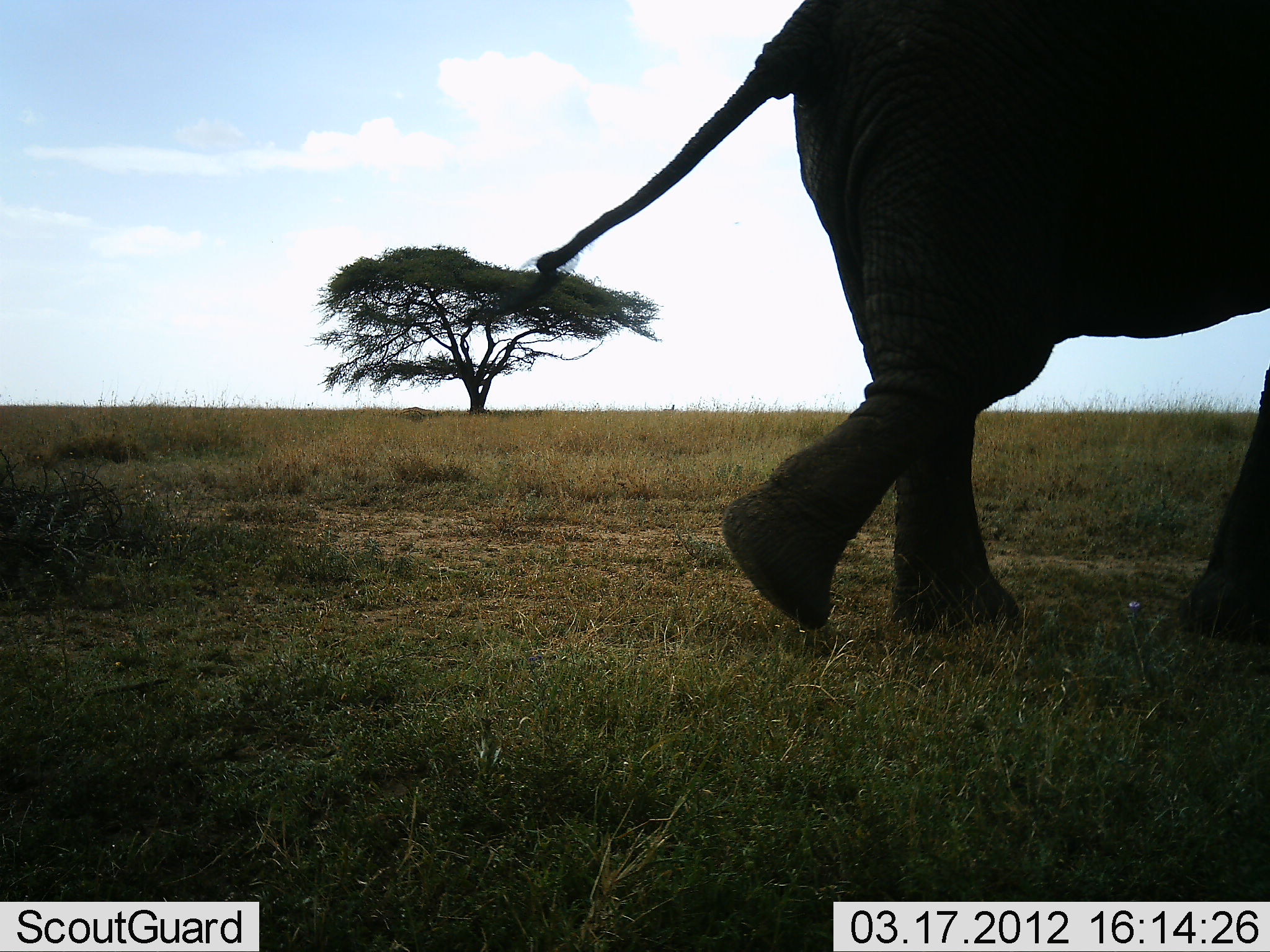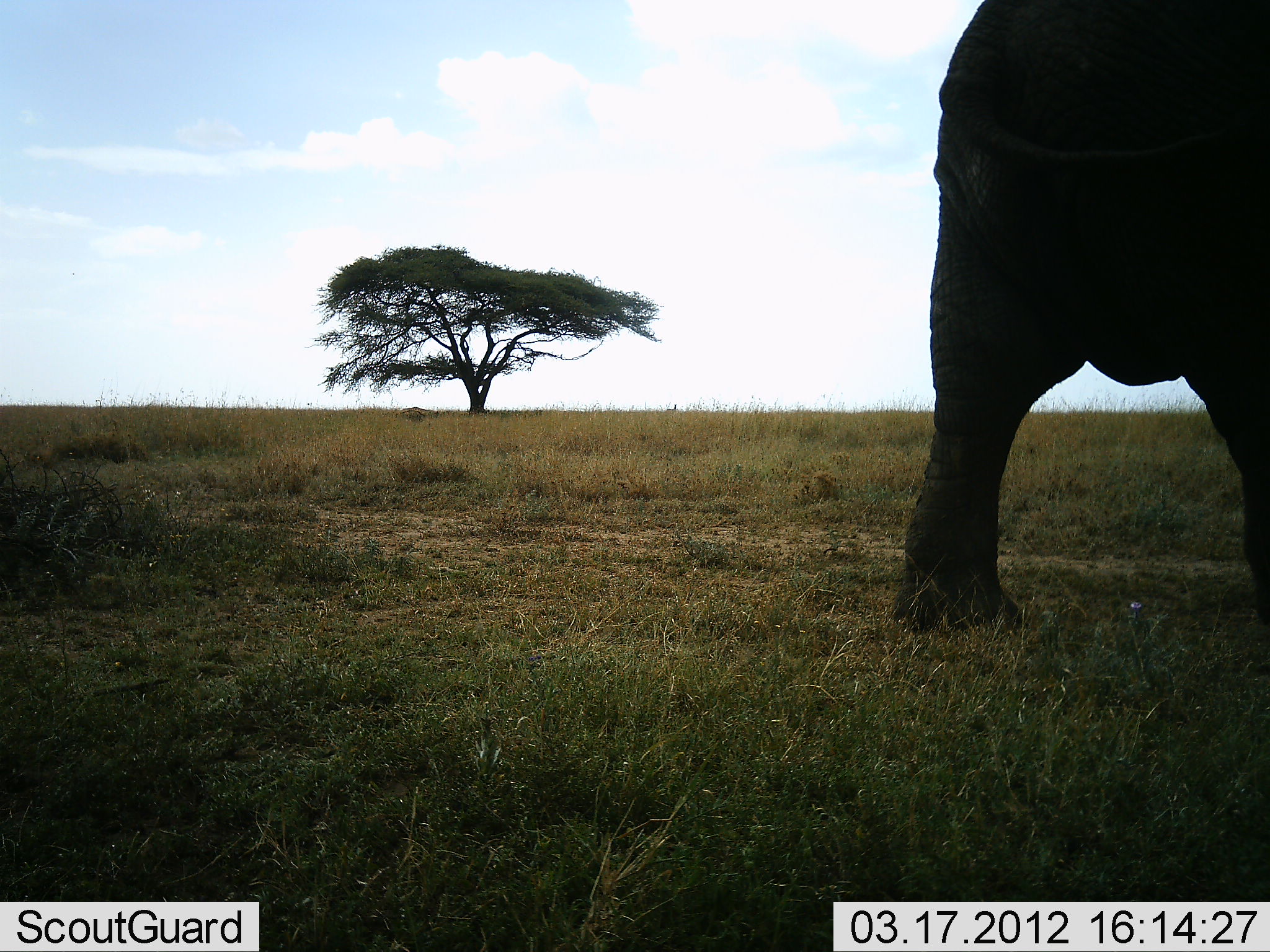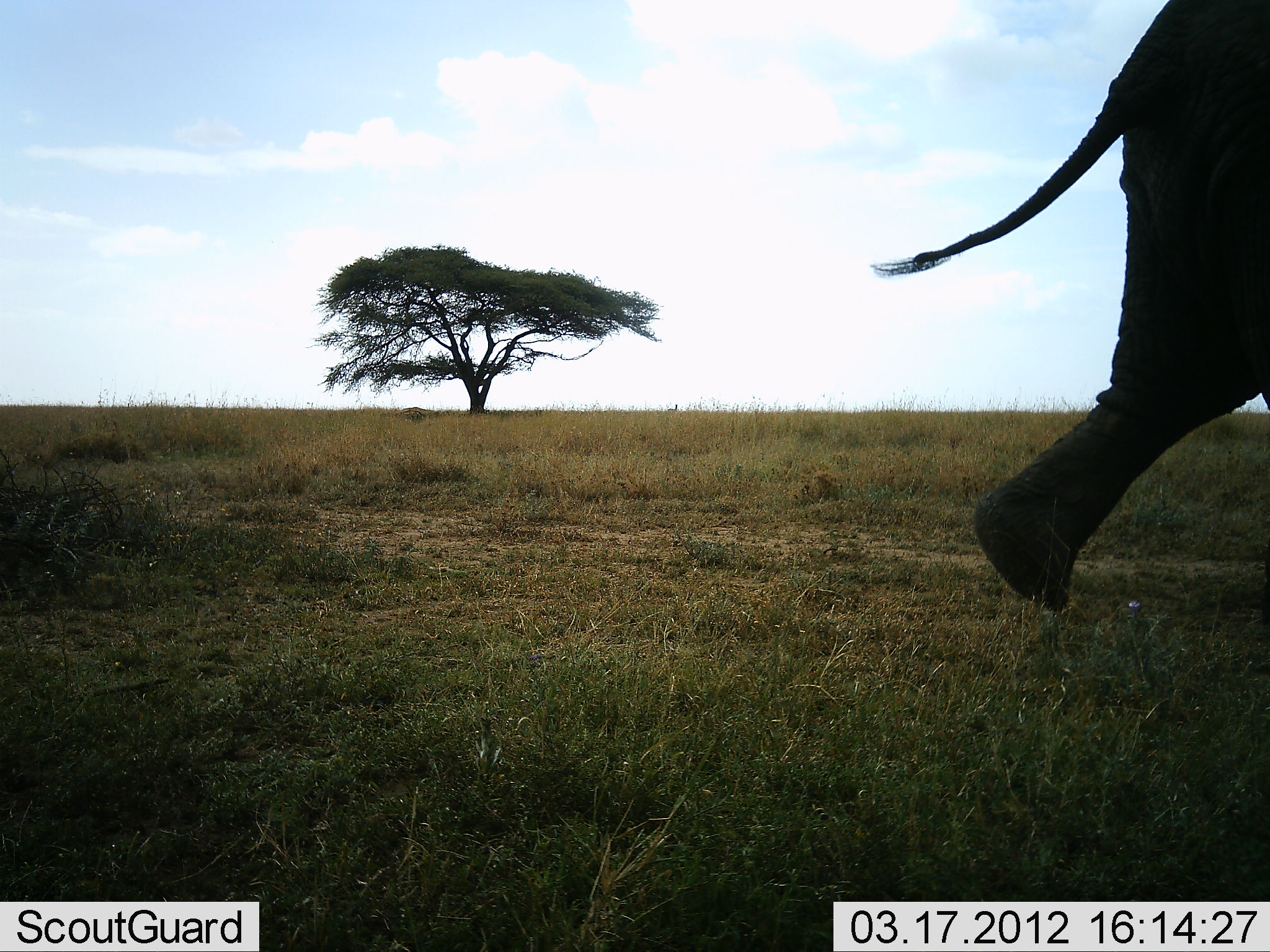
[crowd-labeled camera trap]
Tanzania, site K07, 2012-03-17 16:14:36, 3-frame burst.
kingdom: Animalia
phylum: Chordata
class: Mammalia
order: Proboscidea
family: Elephantidae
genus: Loxodonta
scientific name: Loxodonta africana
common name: african bush elephant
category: elephant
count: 1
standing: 6%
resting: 0%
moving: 94%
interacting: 0%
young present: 0%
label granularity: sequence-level